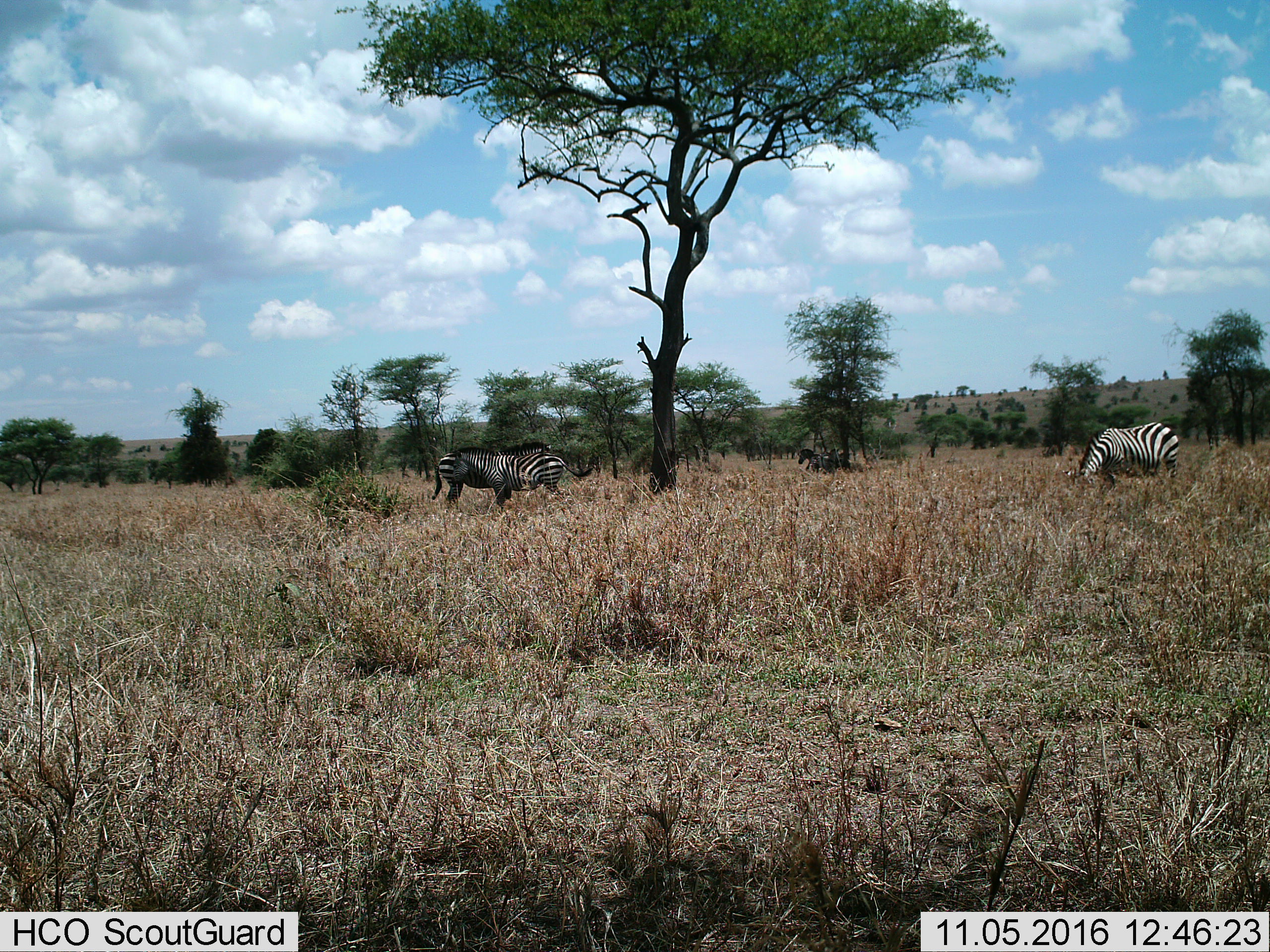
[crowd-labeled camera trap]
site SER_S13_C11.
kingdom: Animalia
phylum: Chordata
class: Mammalia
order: Perissodactyla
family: Equidae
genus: Equus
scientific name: Equus quagga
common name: plains zebra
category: zebraplains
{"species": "zebraplains (plains zebra) (Equus quagga)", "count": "4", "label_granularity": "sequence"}